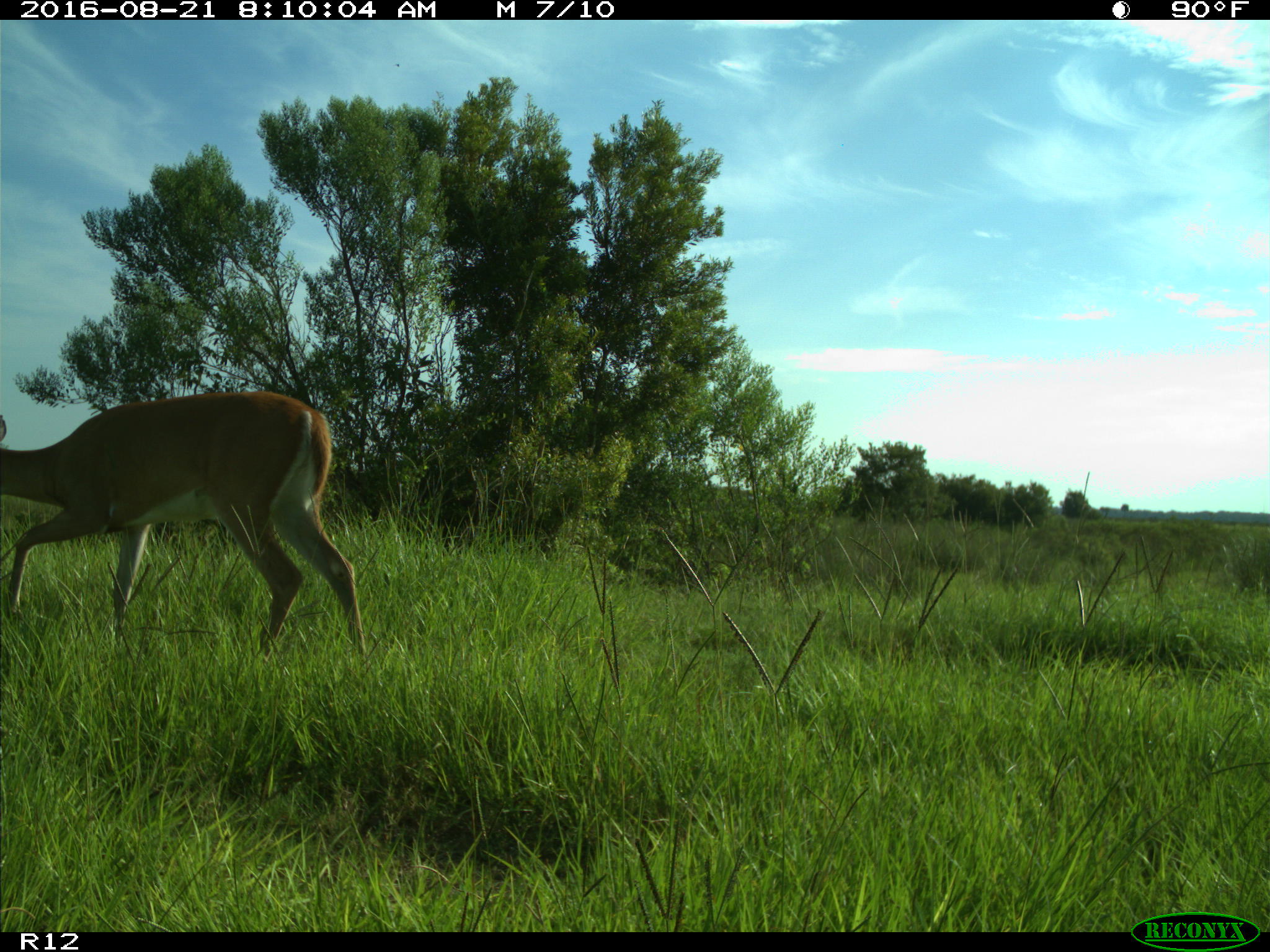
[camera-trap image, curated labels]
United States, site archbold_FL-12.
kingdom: Animalia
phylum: Chordata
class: Mammalia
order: Artiodactyla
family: Cervidae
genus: Odocoileus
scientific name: Odocoileus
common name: deer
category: unidentified deer